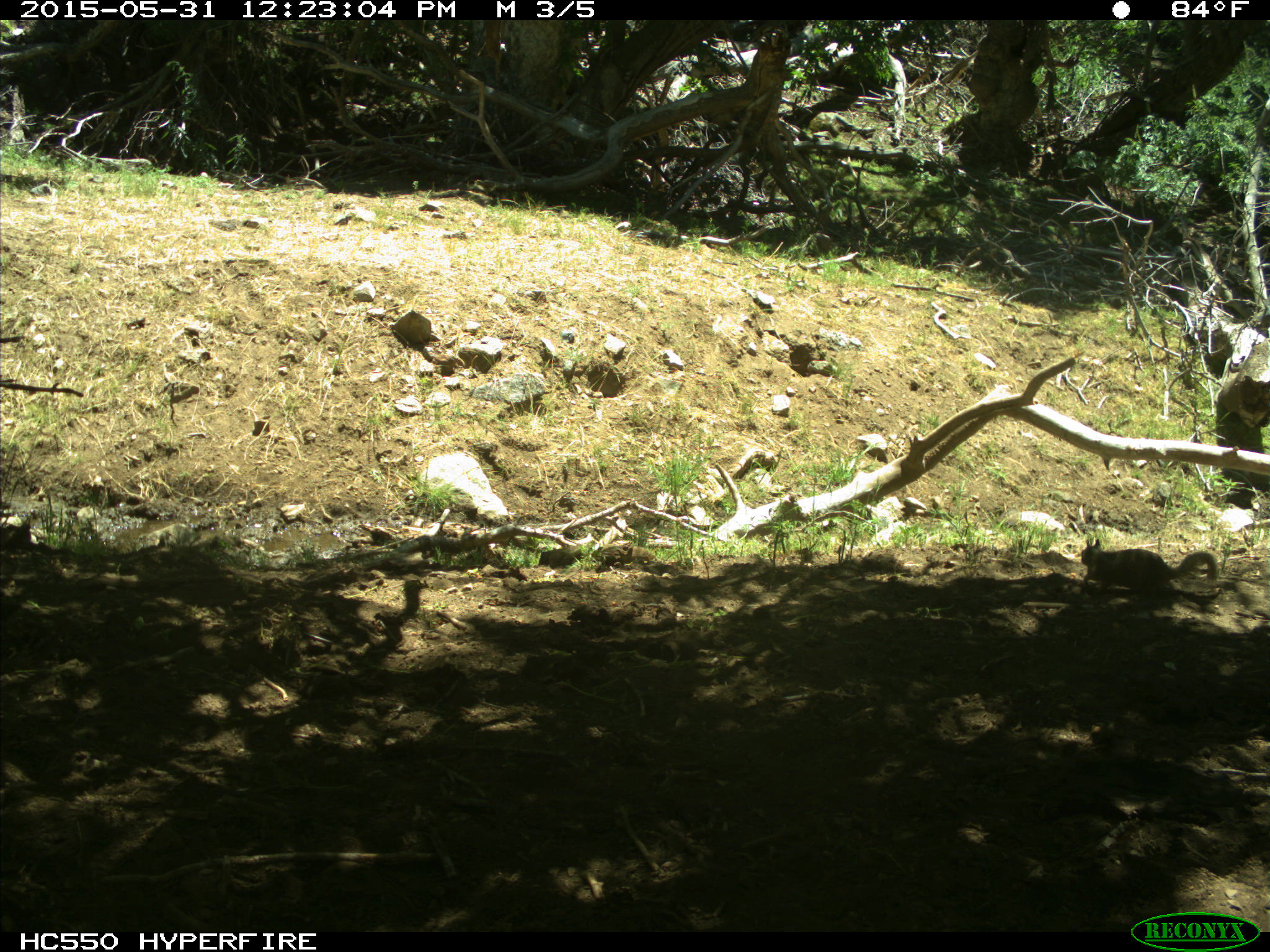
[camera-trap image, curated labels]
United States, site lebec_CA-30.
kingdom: Animalia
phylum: Chordata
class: Mammalia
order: Rodentia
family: Sciuridae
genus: Otospermophilus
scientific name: Otospermophilus beecheyi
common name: california ground squirrel